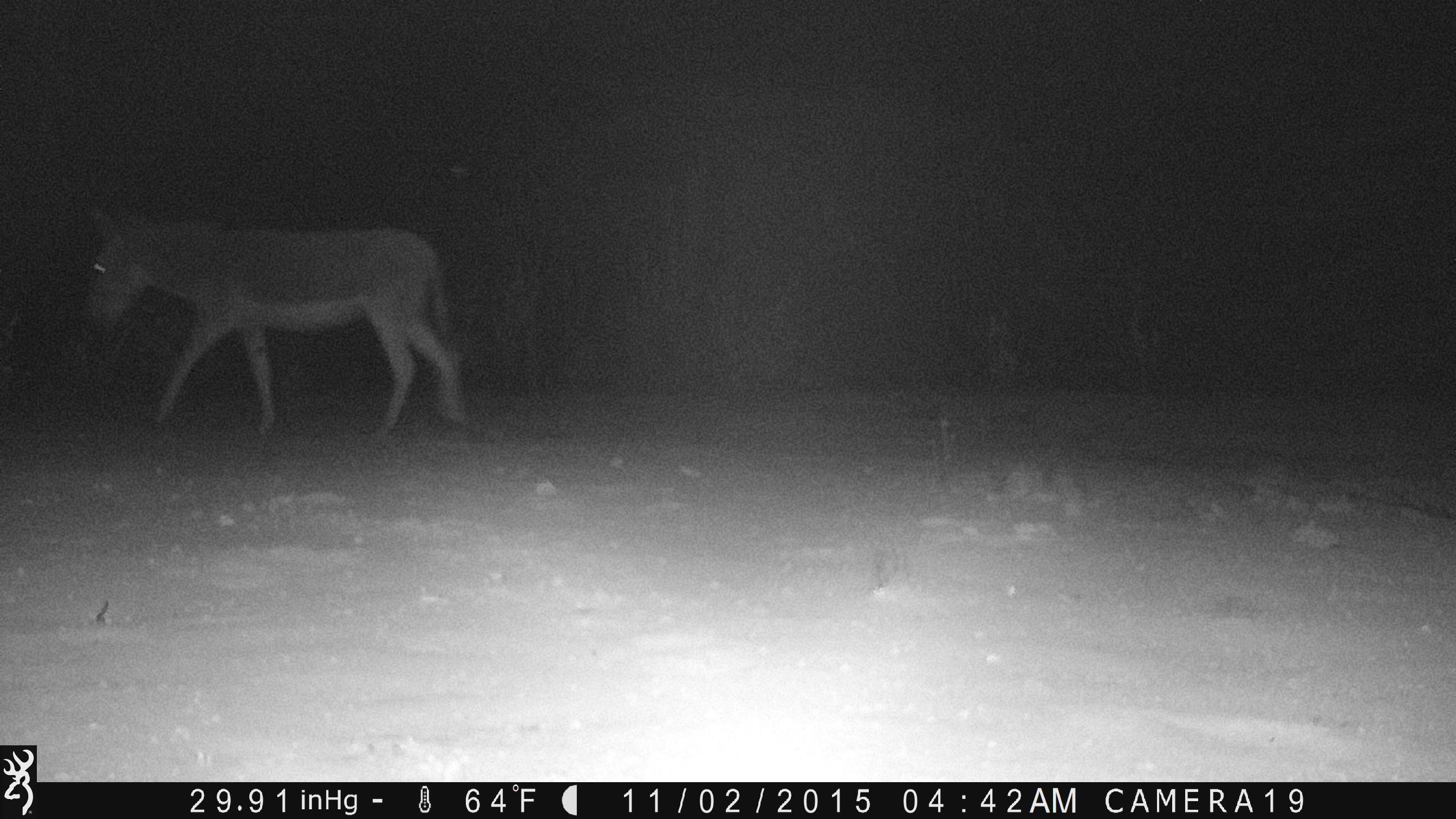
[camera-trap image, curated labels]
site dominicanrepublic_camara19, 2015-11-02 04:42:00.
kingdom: Animalia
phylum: Chordata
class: Mammalia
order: Perissodactyla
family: Equidae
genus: Equus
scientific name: Equus asinus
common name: donkey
Donkey (Equus asinus).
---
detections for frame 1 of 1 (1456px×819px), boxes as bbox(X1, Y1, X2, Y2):
donkey: bbox(82, 212, 481, 457)